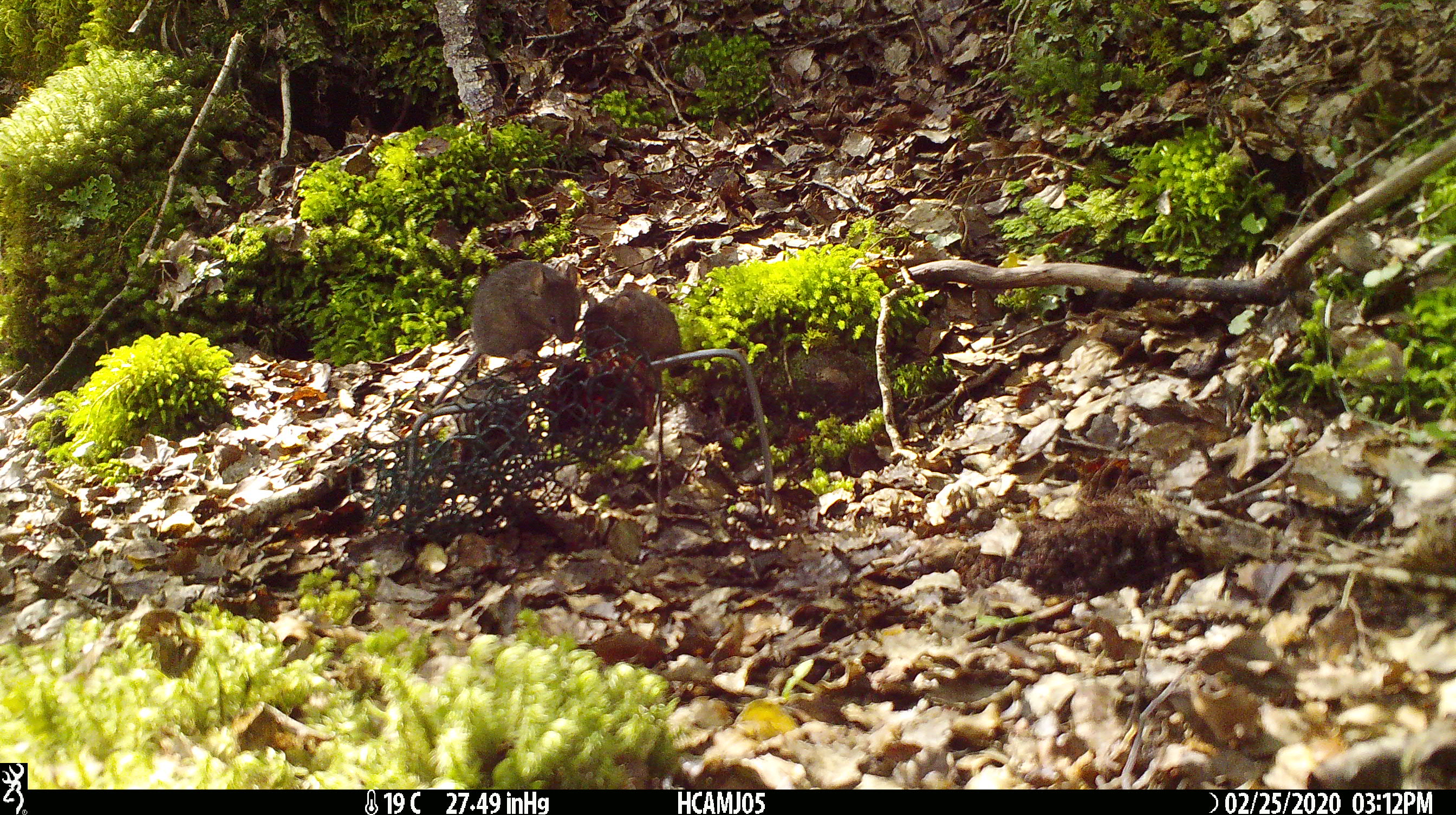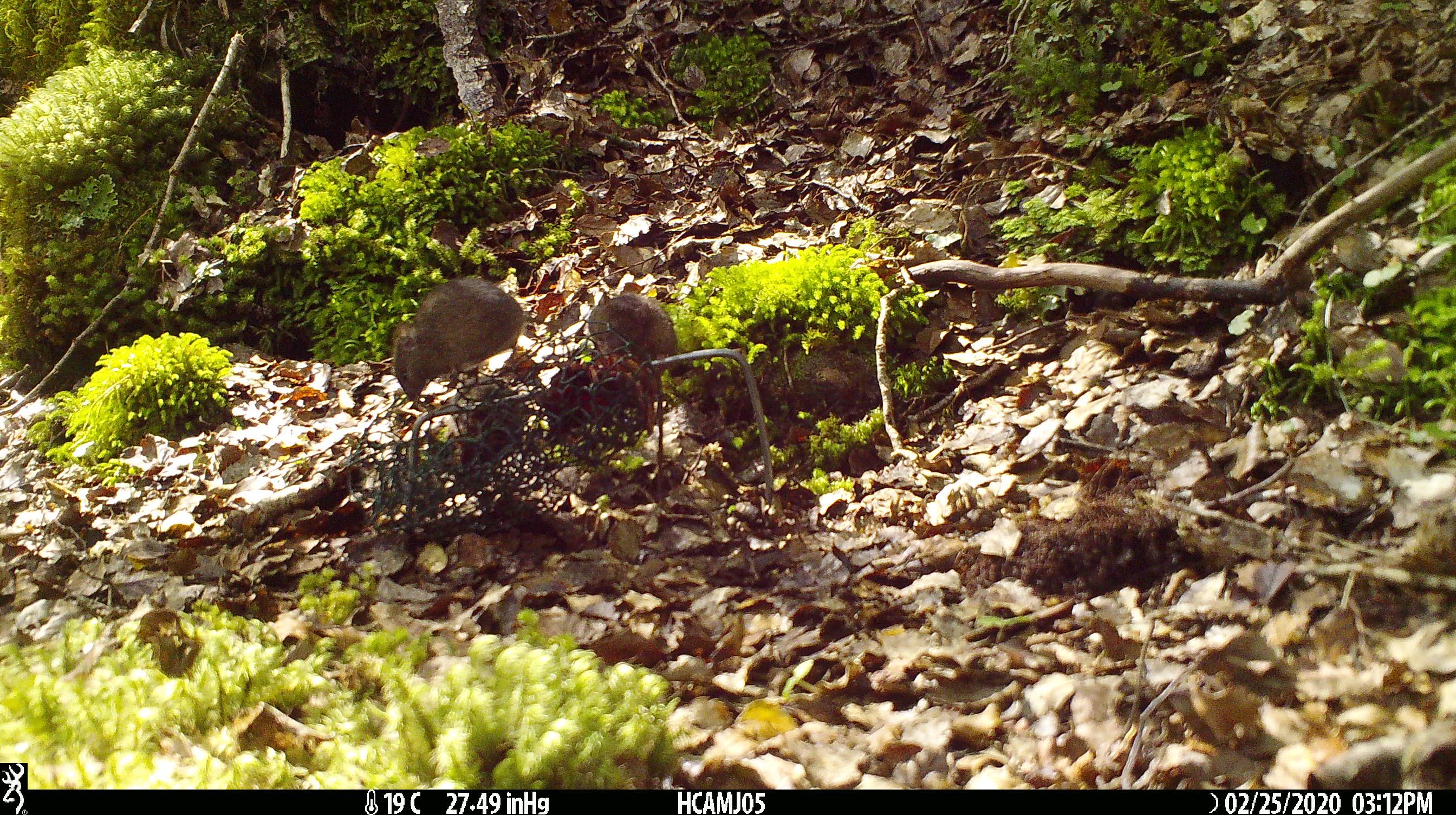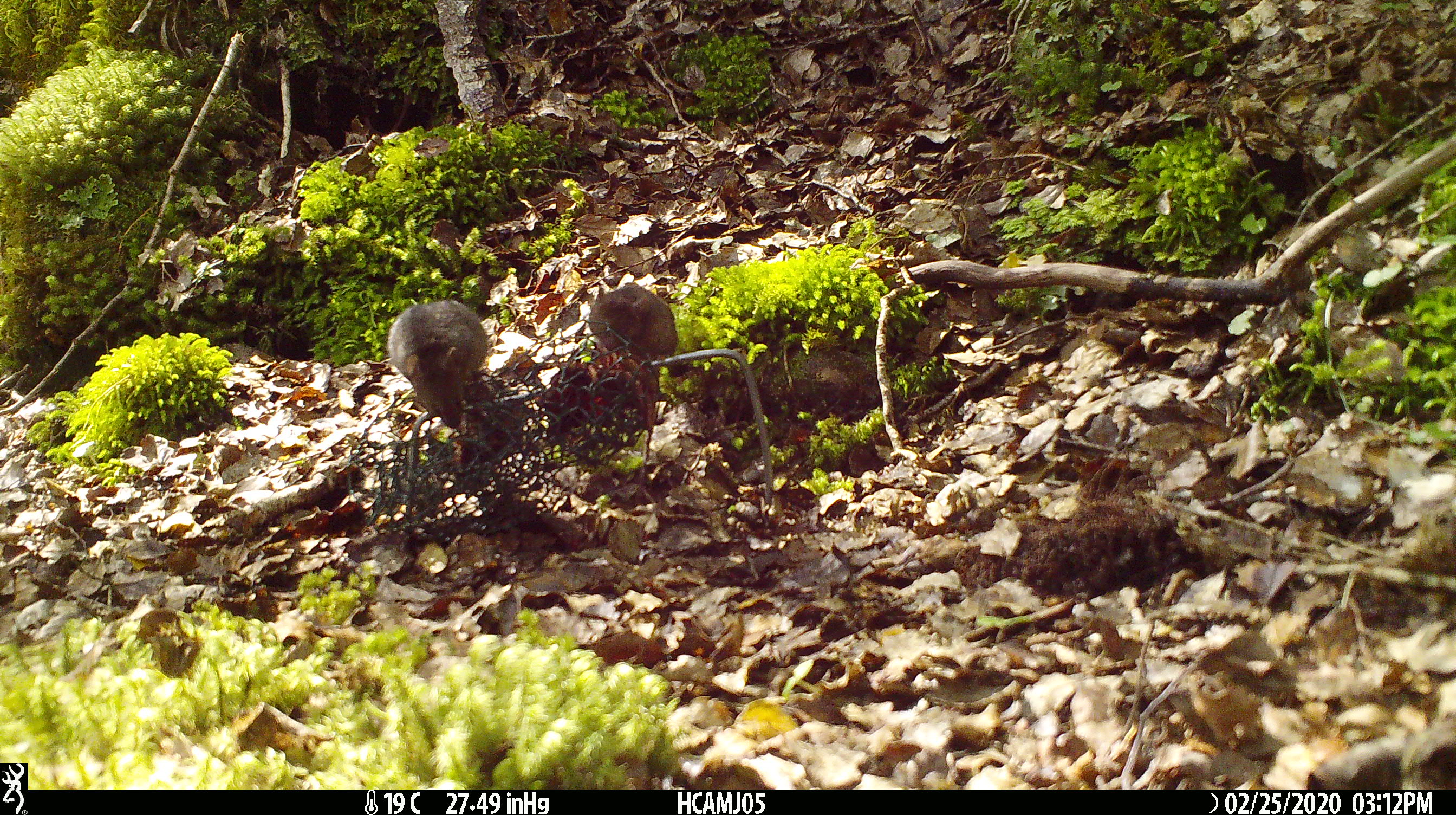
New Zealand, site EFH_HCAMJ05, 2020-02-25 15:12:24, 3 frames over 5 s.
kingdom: Animalia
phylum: Chordata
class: Mammalia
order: Rodentia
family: Muridae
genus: Mus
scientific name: Mus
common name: mouse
Mouse (Mus).